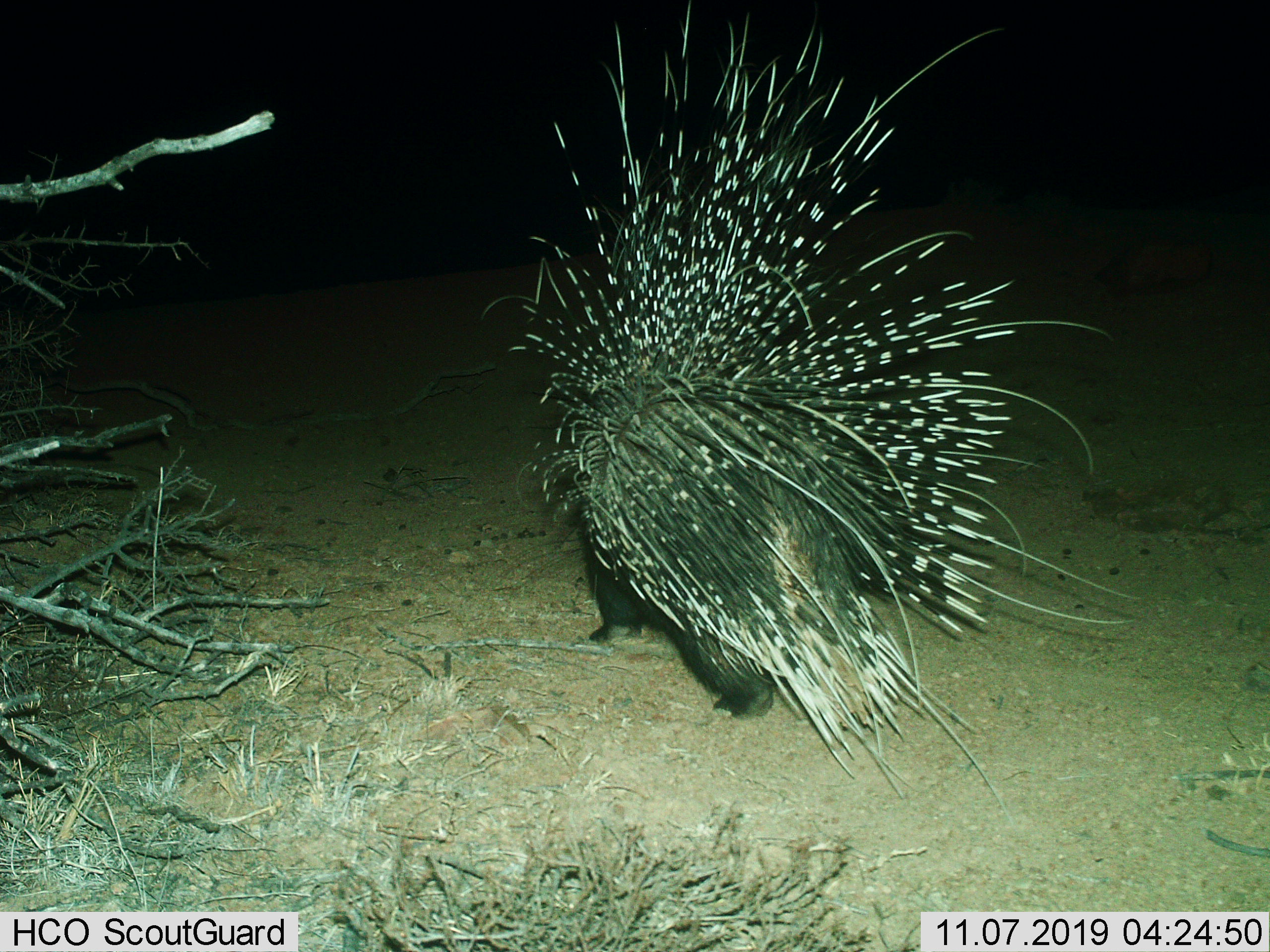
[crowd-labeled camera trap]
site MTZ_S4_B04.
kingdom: Animalia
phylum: Chordata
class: Mammalia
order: Rodentia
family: Hystricidae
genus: Hystrix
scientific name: Hystrix cristata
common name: crested porcupine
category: porcupine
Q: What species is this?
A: Porcupine (crested porcupine) (Hystrix cristata).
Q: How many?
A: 1.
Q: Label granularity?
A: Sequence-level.